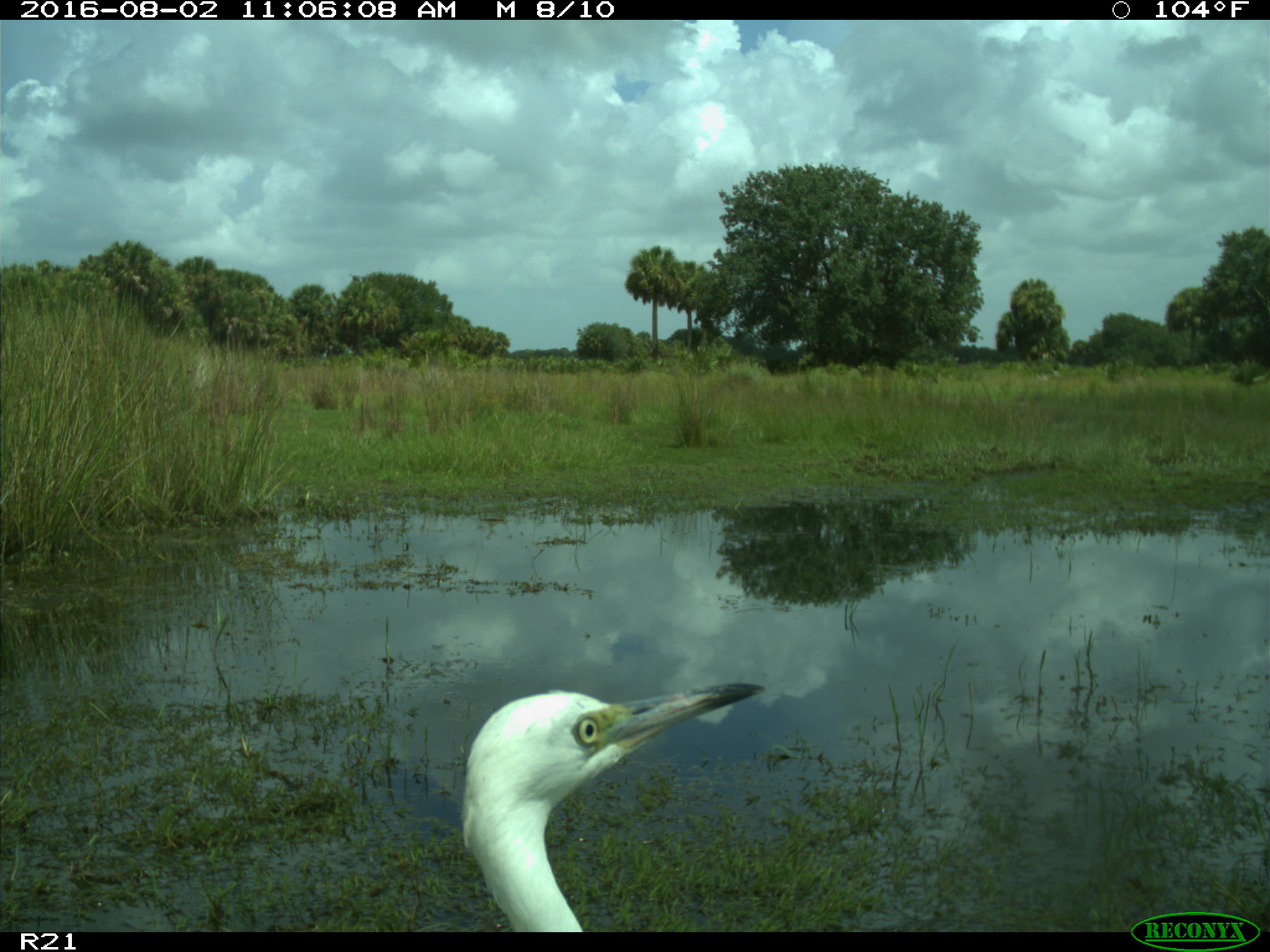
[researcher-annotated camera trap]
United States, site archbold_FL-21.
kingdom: Animalia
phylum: Chordata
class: Aves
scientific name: Aves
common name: birds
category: unidentified bird